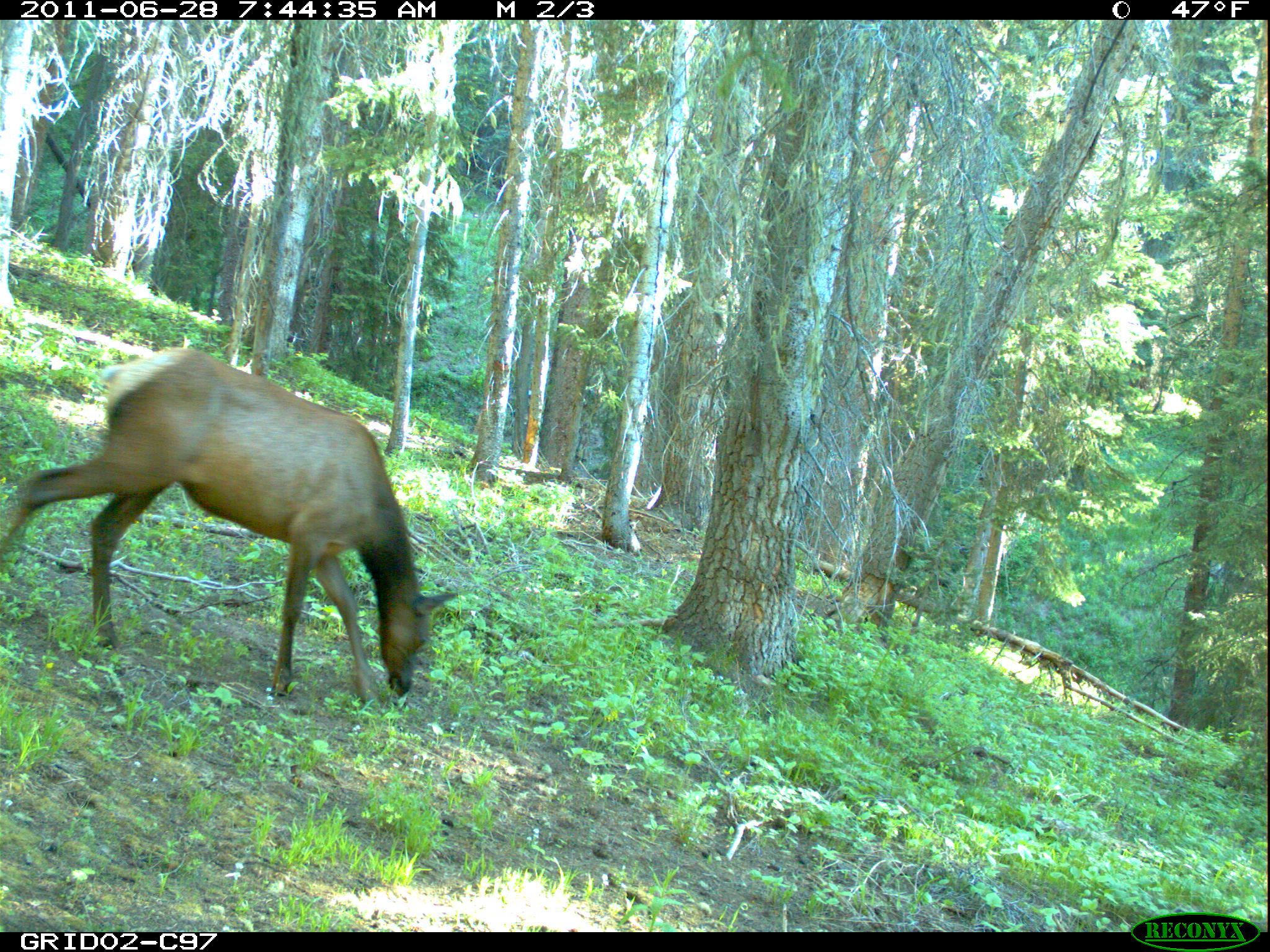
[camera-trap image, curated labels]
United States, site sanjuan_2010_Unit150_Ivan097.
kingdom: Animalia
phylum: Chordata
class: Mammalia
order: Artiodactyla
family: Cervidae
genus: Cervus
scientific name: Cervus elaphus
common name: red deer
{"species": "Cervus elaphus (red deer)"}